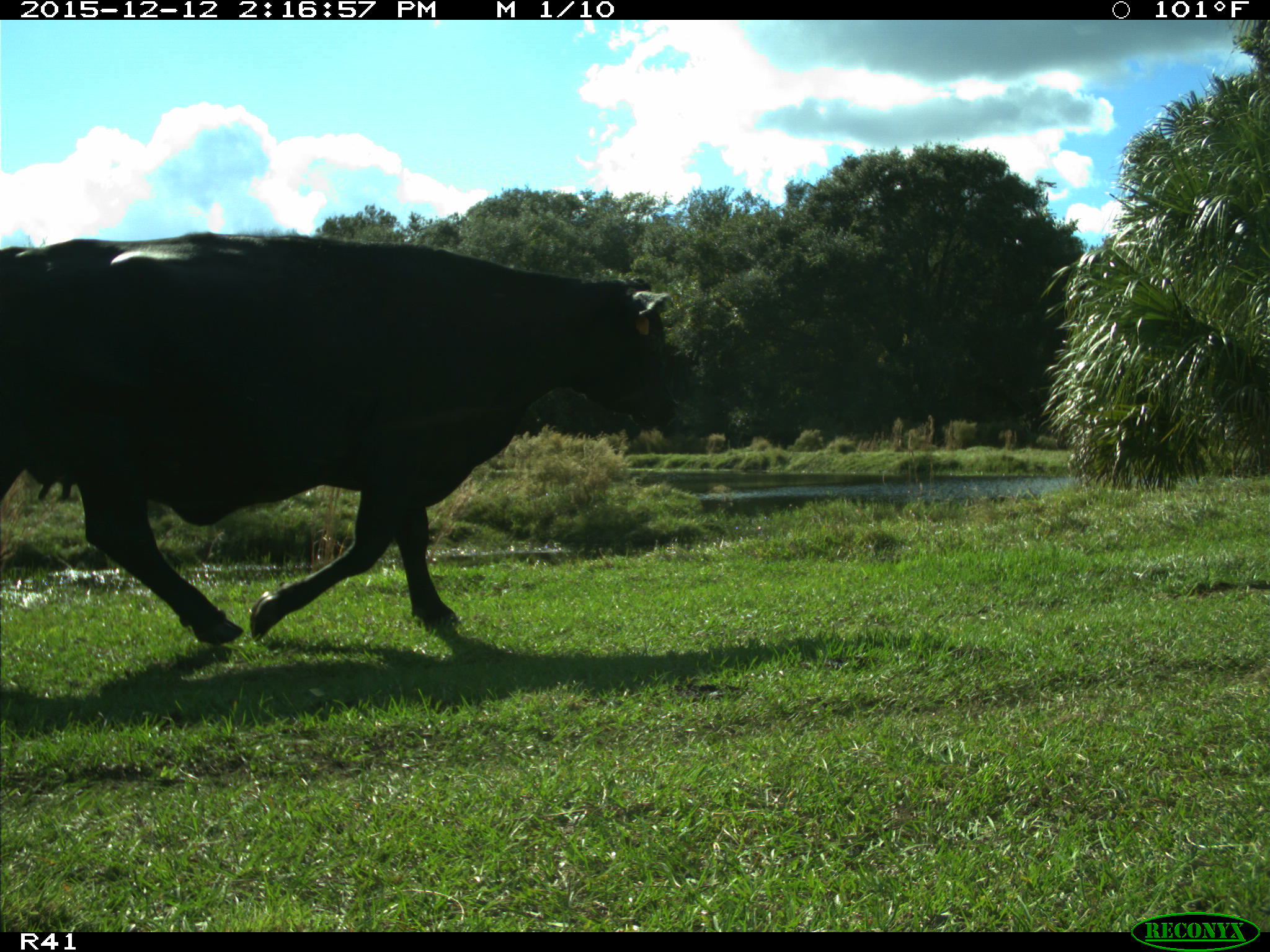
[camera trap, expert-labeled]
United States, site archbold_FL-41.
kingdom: Animalia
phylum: Chordata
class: Mammalia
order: Artiodactyla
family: Bovidae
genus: Bos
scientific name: Bos taurus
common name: domestic cow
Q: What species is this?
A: Bos taurus (domestic cow).